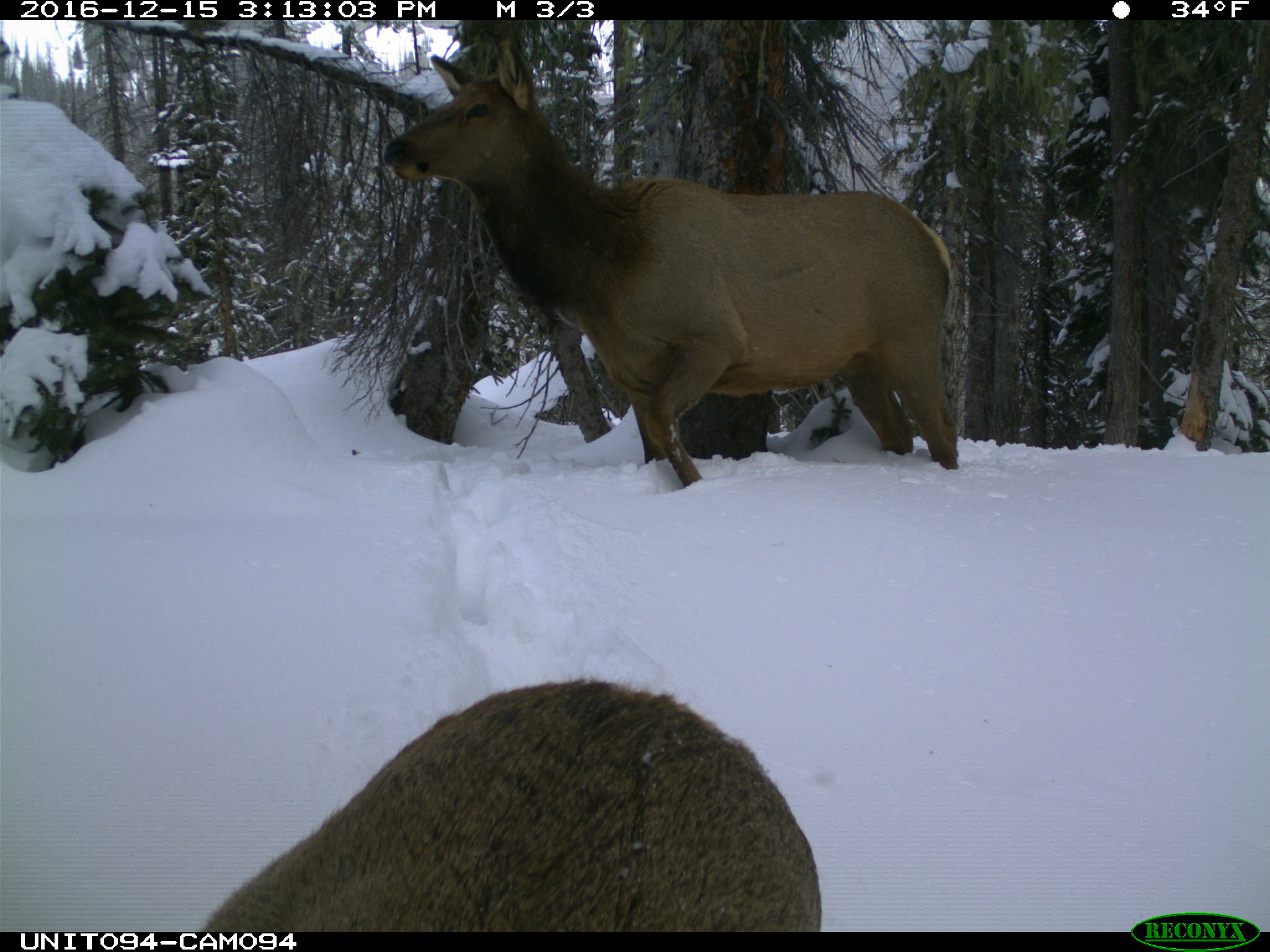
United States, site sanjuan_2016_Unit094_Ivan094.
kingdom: Animalia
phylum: Chordata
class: Mammalia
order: Artiodactyla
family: Cervidae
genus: Cervus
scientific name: Cervus elaphus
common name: red deer